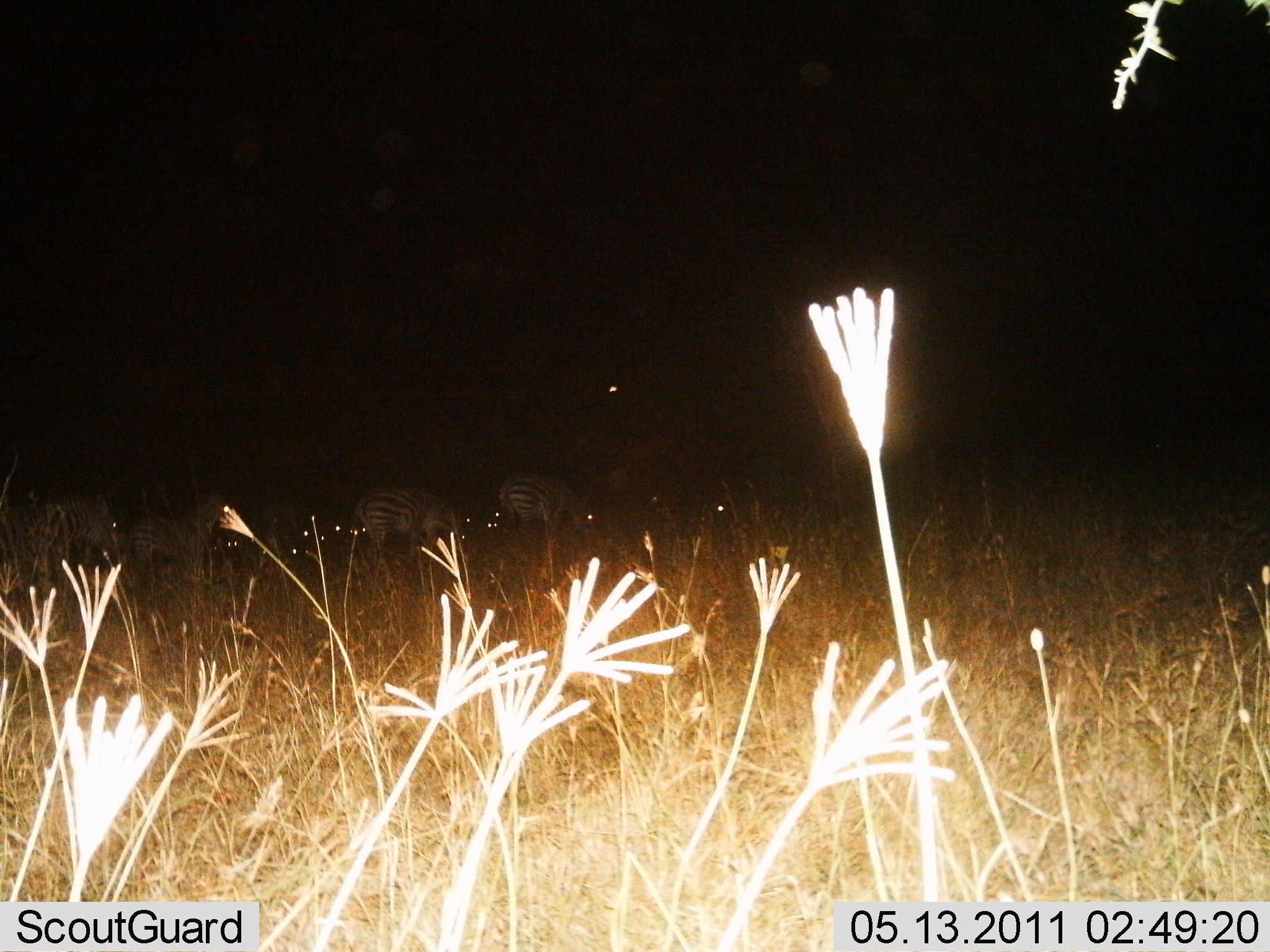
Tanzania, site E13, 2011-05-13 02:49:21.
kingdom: Animalia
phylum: Chordata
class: Mammalia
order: Perissodactyla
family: Equidae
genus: Equus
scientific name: Equus quagga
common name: plains zebra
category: zebra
Zebra (plains zebra) (Equus quagga), count 4. Behavior (volunteer vote fractions): standing 91%, resting 0%, moving 18%, interacting 0%. Young present (vote fraction): 9%. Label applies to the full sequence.